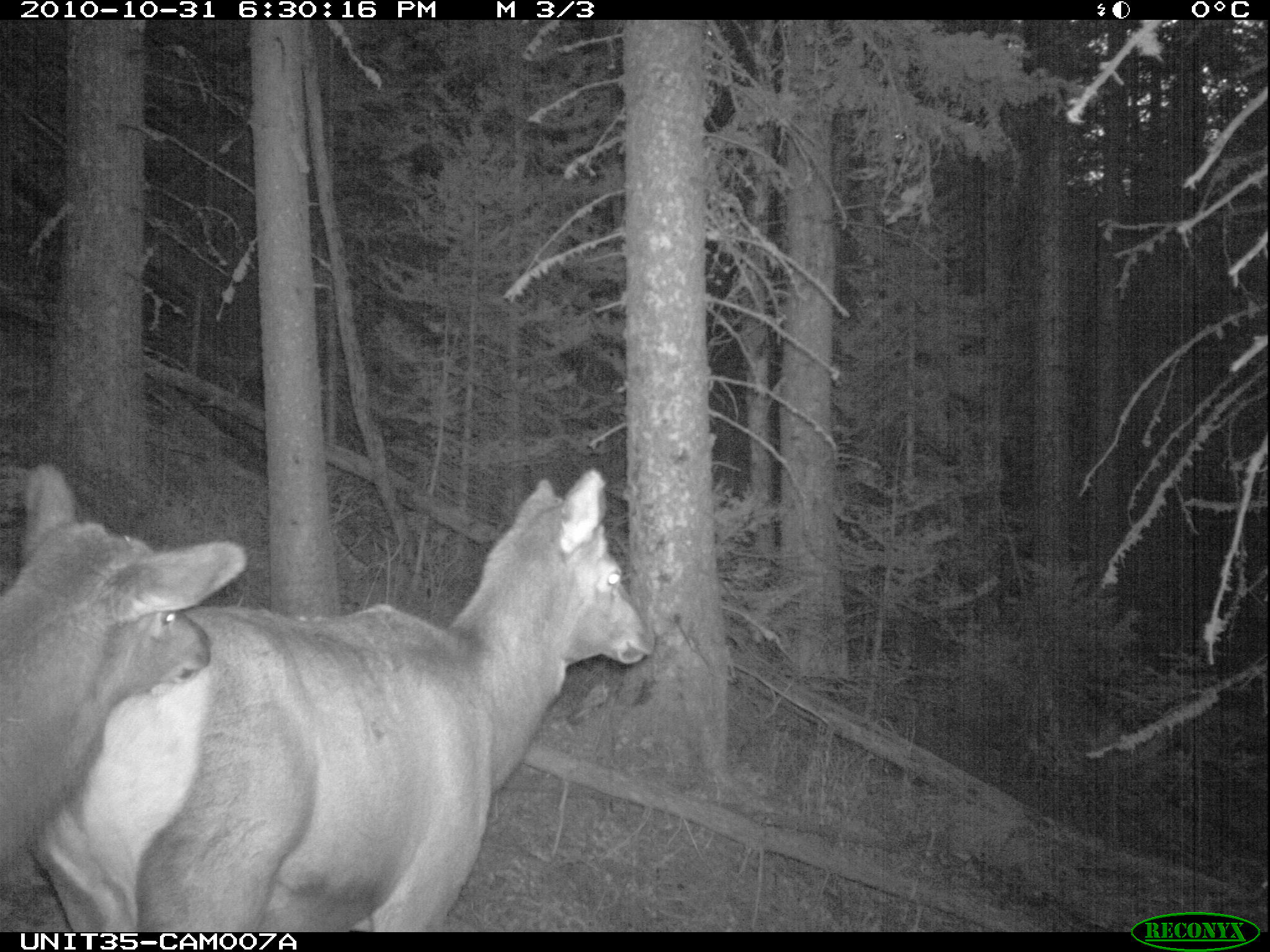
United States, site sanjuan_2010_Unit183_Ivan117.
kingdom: Animalia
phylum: Chordata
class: Mammalia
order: Artiodactyla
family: Cervidae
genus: Cervus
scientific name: Cervus elaphus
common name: red deer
Cervus elaphus (red deer).